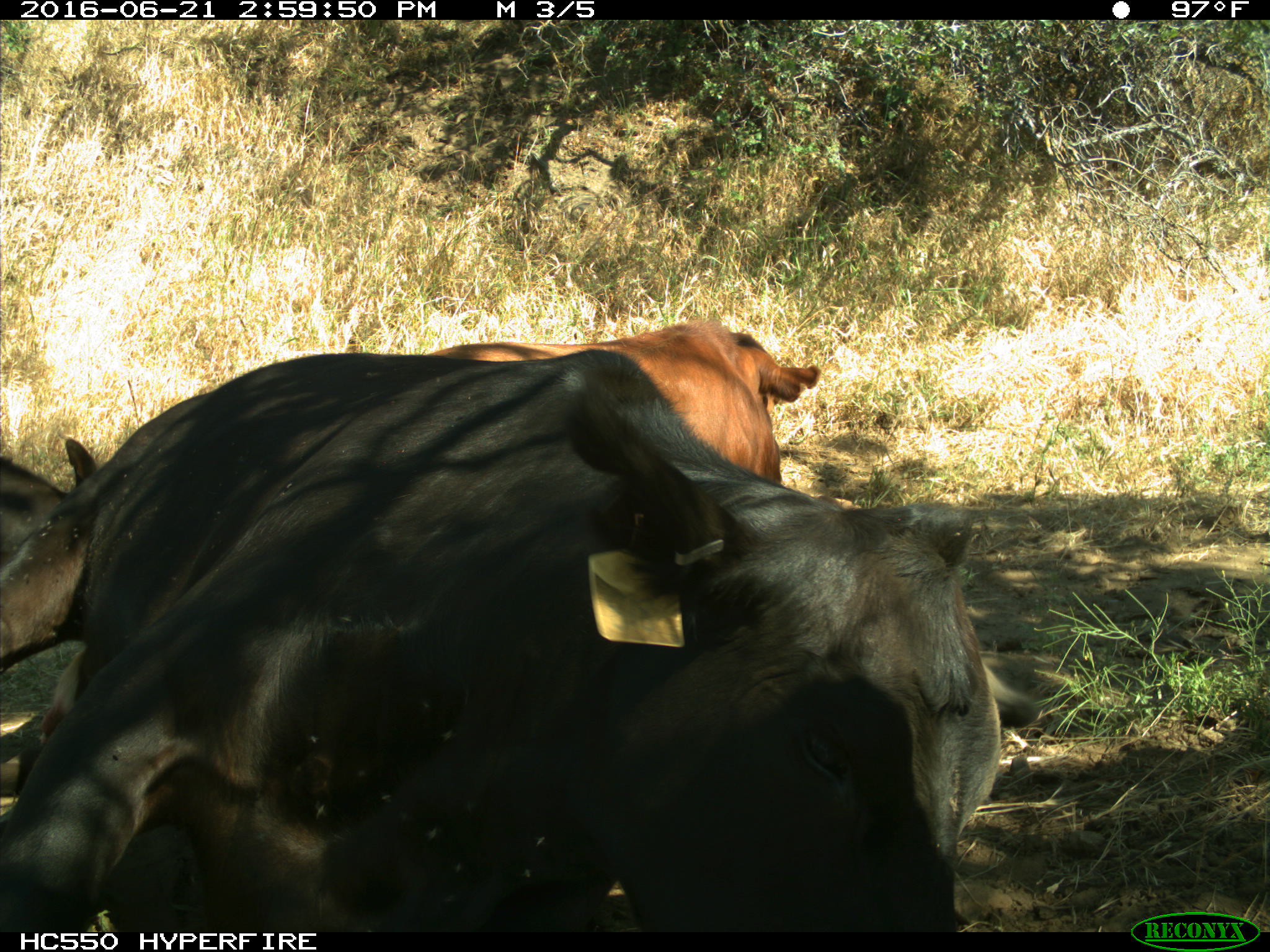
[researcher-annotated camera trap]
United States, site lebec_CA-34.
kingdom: Animalia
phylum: Chordata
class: Mammalia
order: Artiodactyla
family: Bovidae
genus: Bos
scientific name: Bos taurus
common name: domestic cow